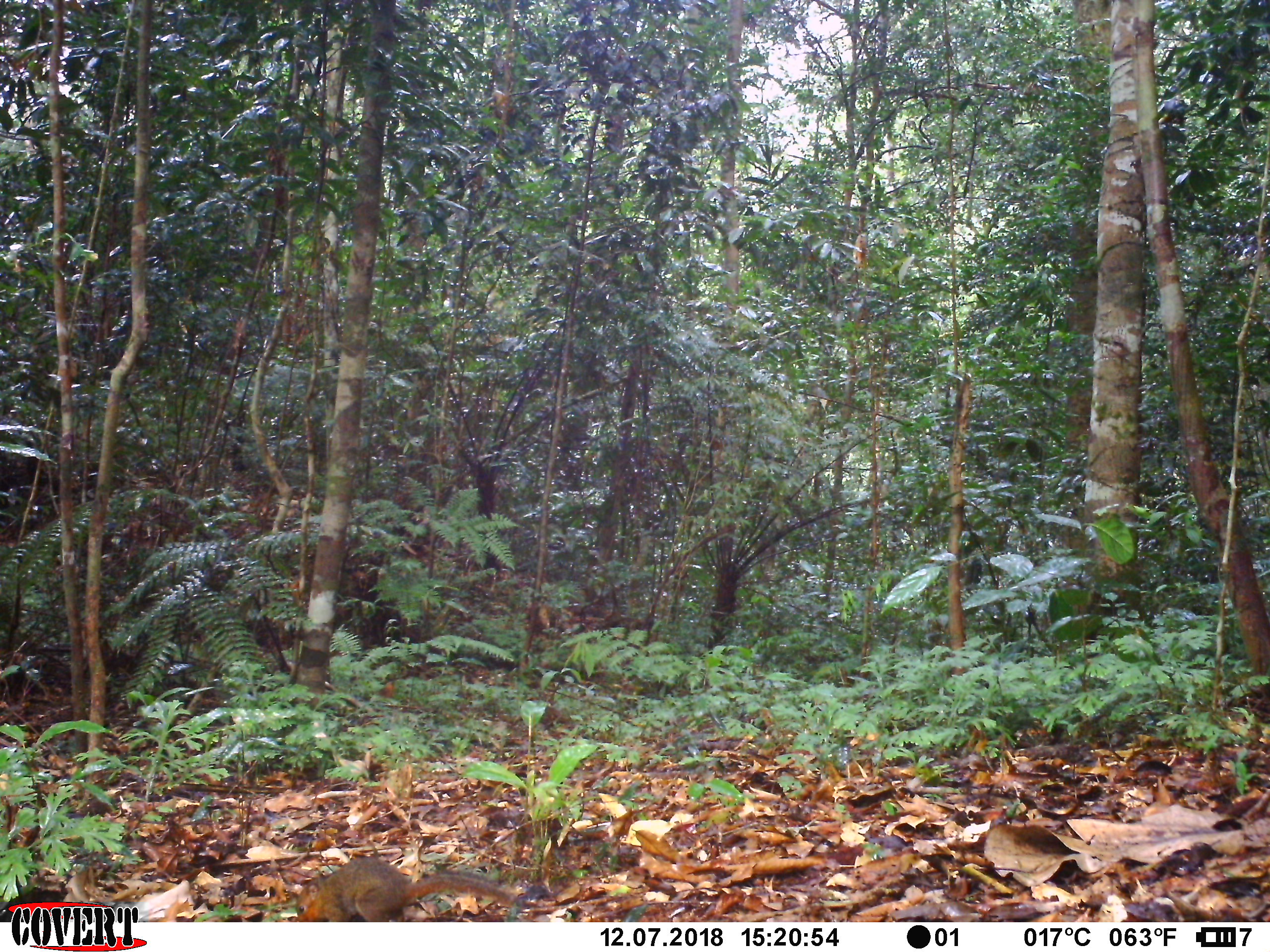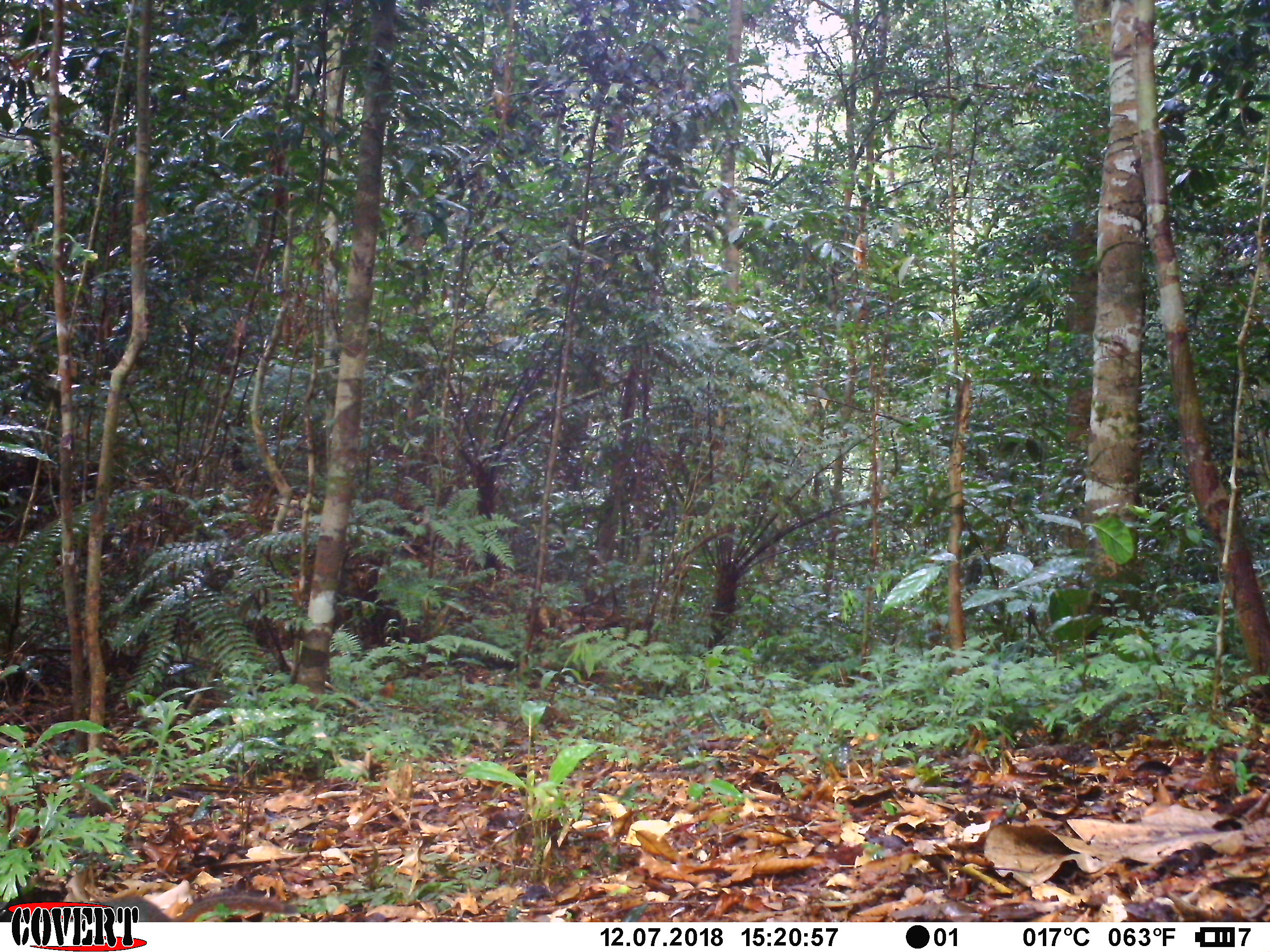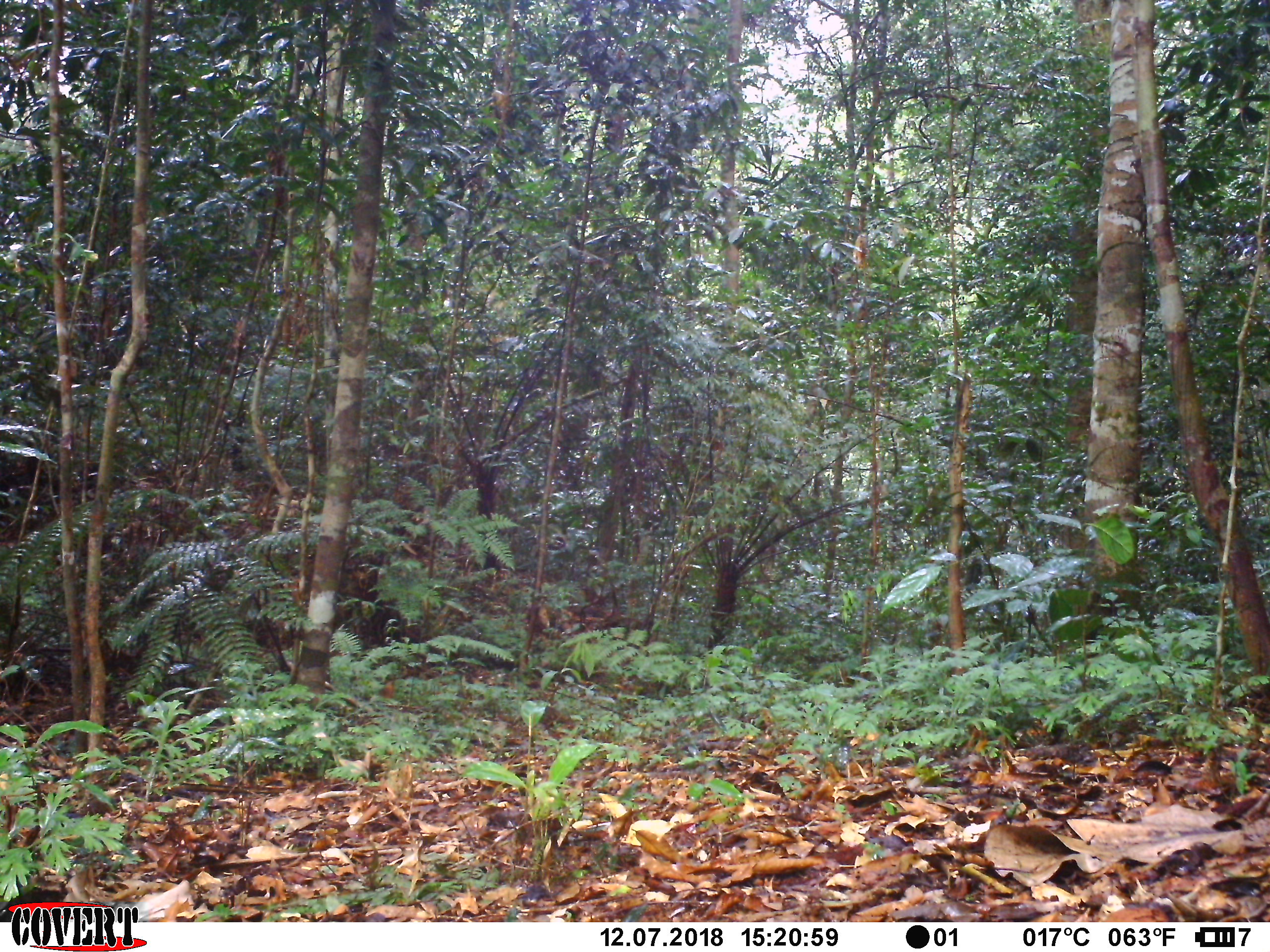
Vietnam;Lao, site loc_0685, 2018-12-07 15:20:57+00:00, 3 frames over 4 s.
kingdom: Animalia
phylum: Chordata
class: Mammalia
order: Rodentia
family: Sciuridae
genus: Dremomys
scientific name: Dremomys rufigenis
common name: red-cheeked squirrel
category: red cheeked squirrel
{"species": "red cheeked squirrel (red-cheeked squirrel) (Dremomys rufigenis)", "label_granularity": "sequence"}